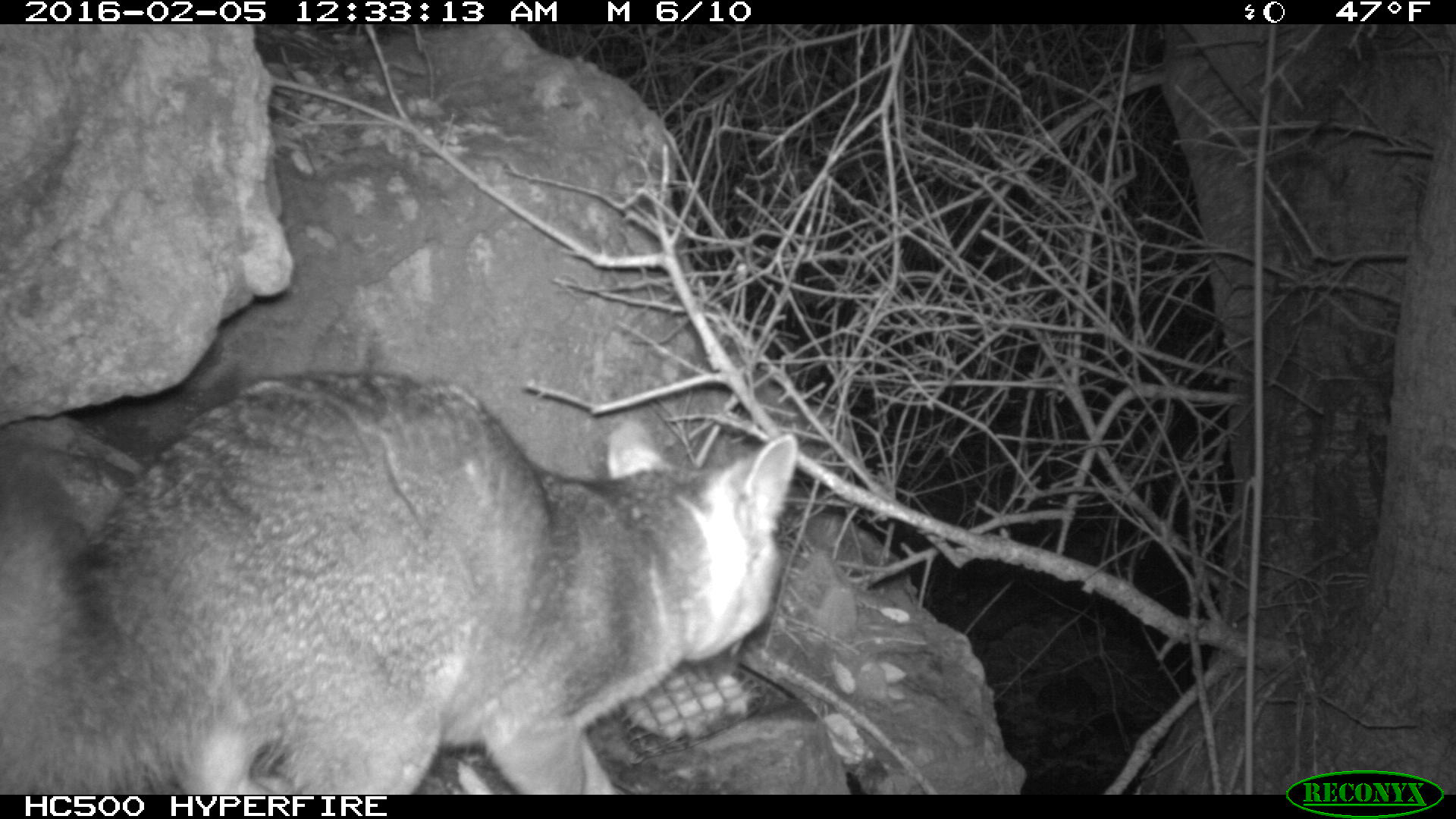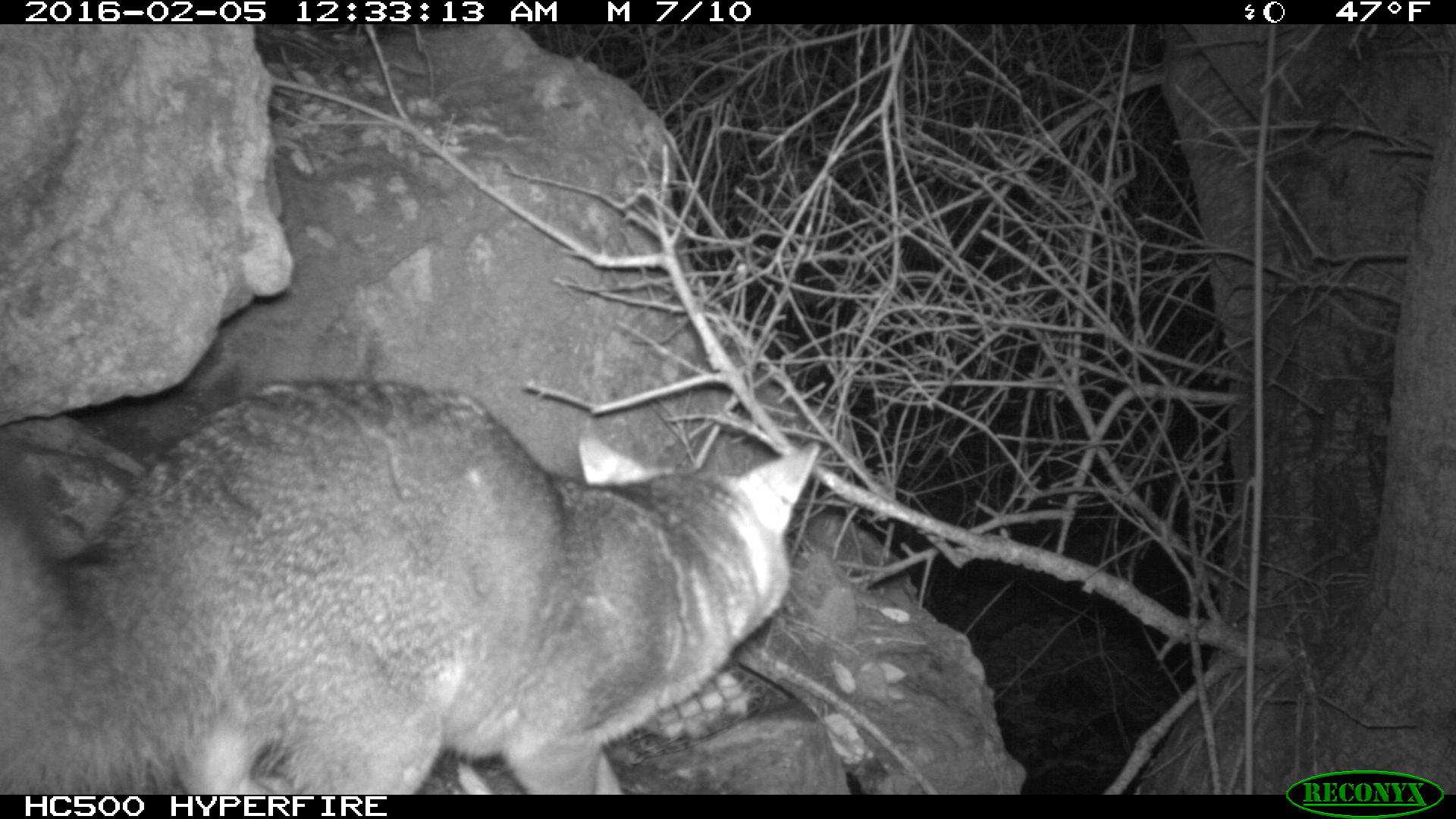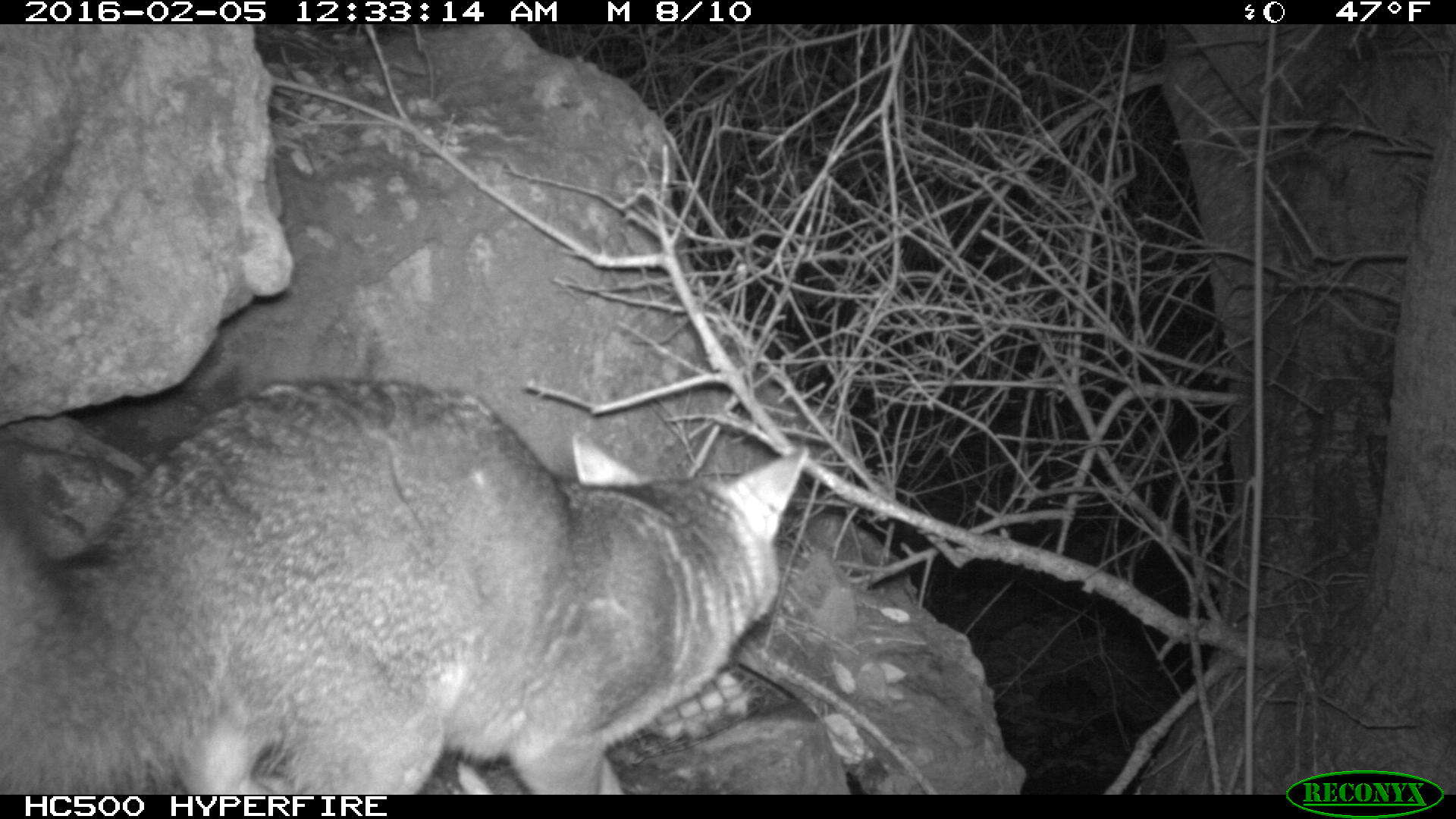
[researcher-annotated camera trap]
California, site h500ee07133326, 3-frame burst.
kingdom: Animalia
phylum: Chordata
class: Mammalia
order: Carnivora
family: Canidae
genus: Urocyon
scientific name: Urocyon littoralis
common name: island fox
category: fox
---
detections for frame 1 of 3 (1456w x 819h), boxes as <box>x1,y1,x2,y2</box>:
fox: <box>0,372,798,793</box>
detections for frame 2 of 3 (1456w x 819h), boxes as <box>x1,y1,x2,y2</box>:
fox: <box>0,377,820,794</box>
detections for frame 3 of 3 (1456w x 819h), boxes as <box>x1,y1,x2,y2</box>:
fox: <box>0,375,809,792</box>